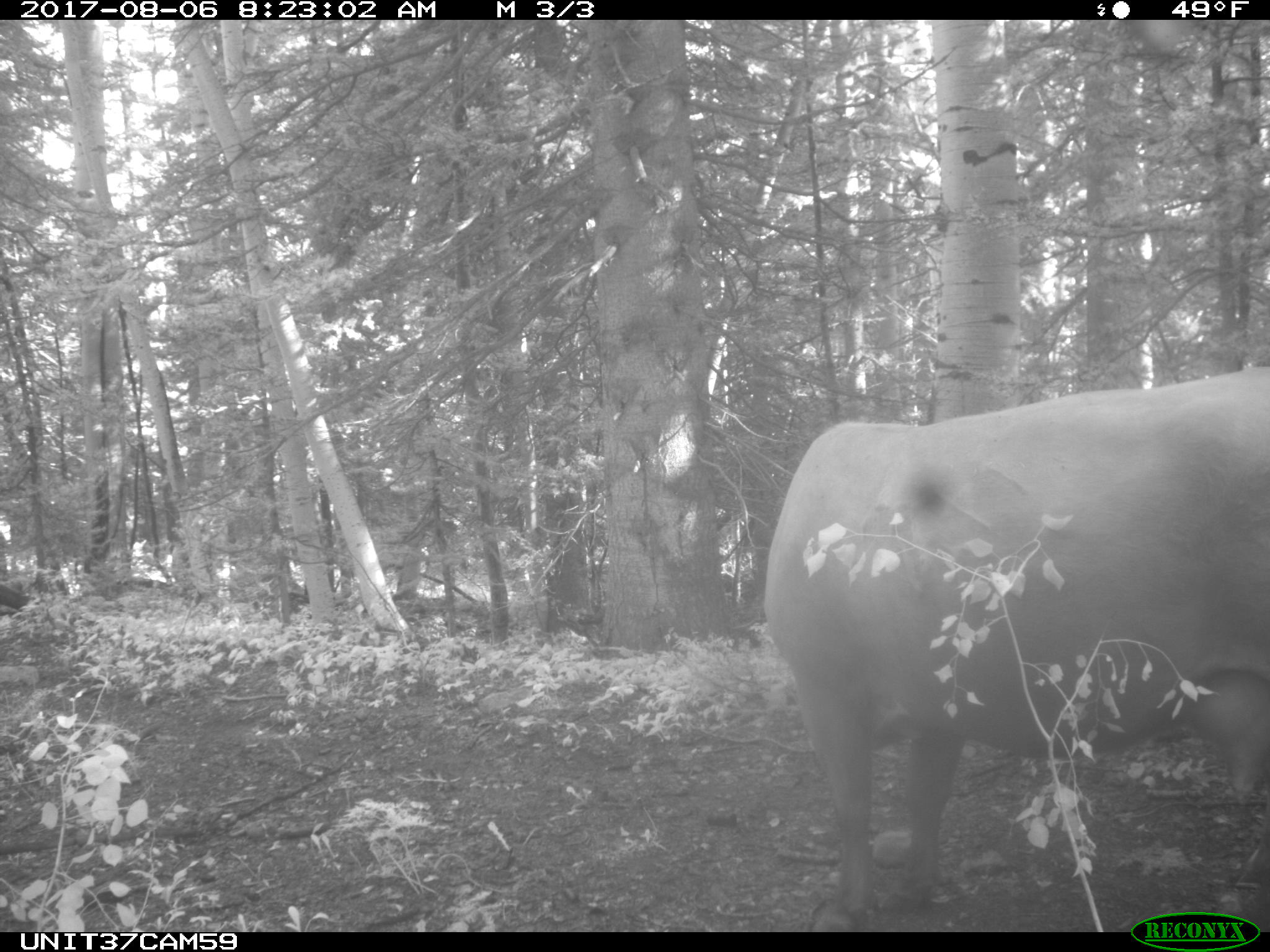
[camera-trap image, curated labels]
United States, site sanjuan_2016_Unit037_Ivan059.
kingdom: Animalia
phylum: Chordata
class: Mammalia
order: Artiodactyla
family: Bovidae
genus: Bos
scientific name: Bos taurus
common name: domestic cow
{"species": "Bos taurus (domestic cow)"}